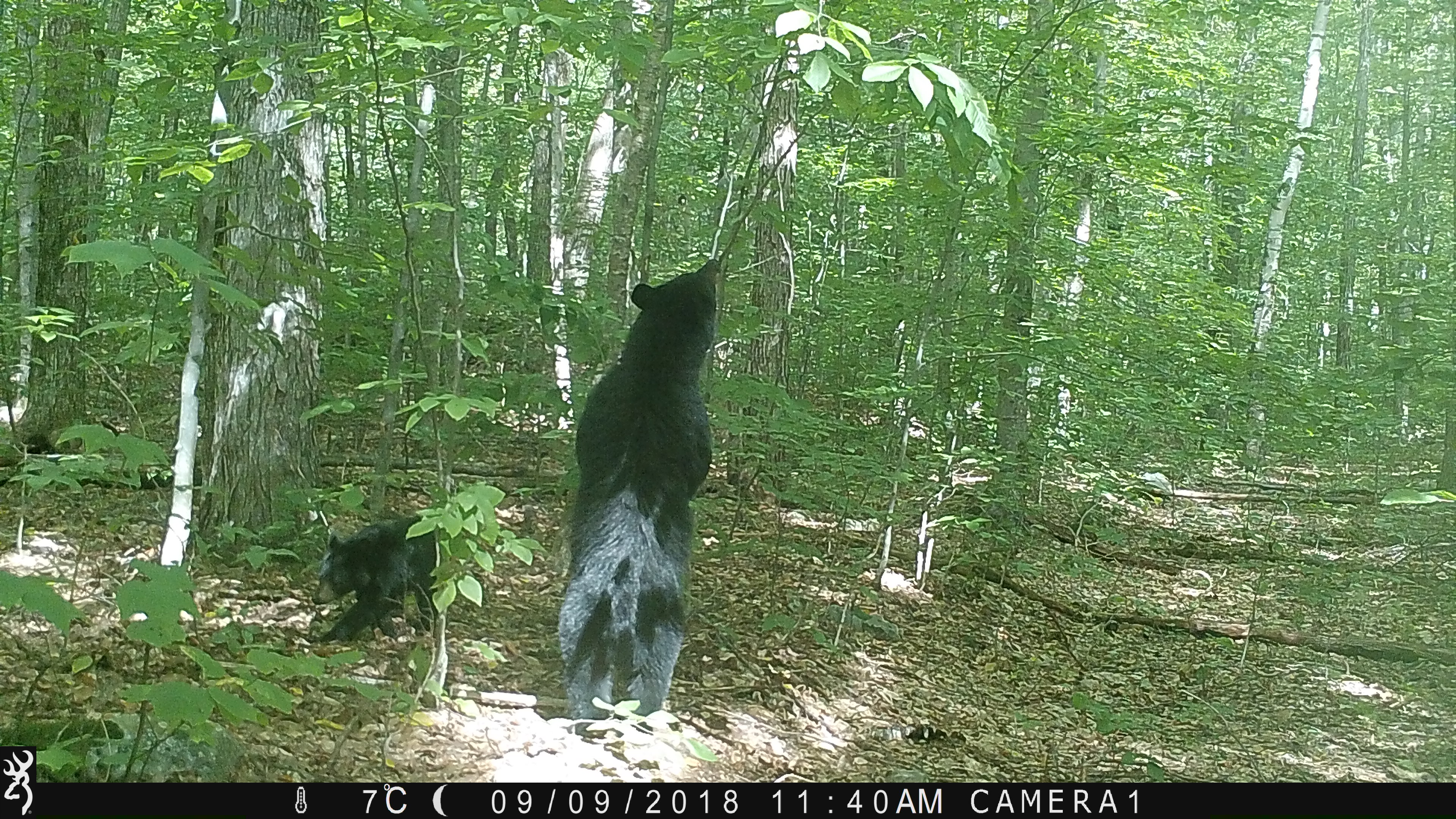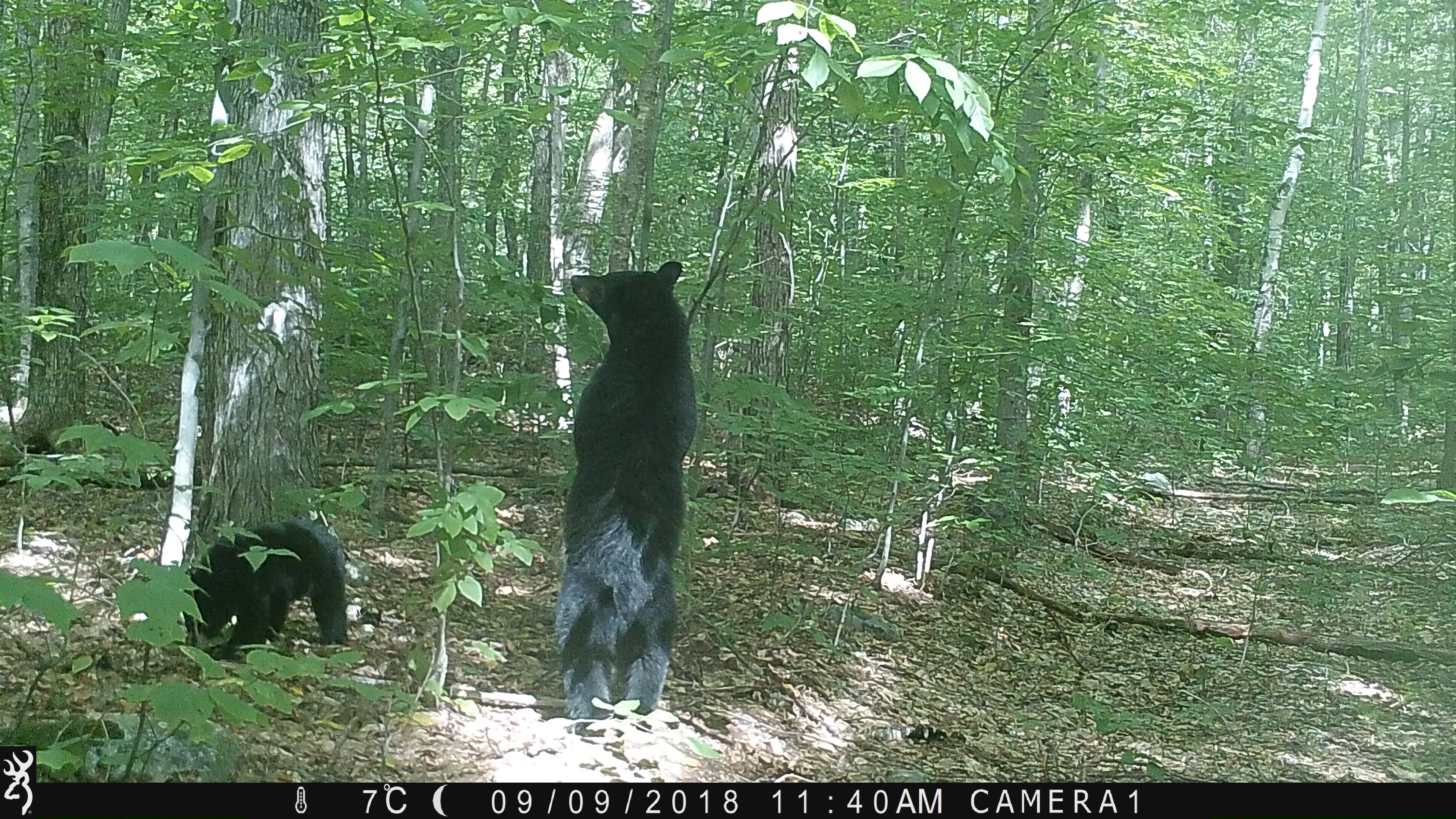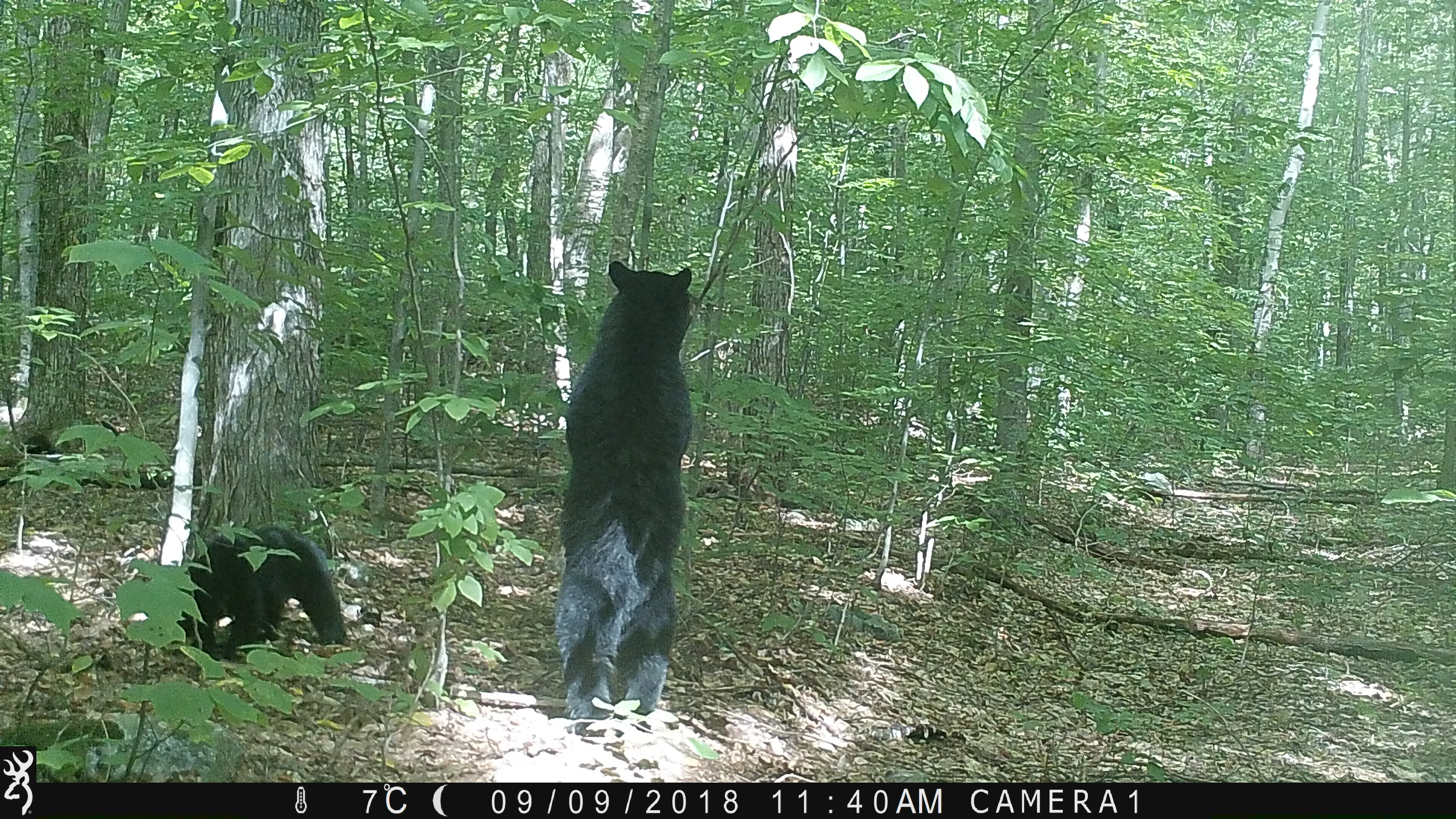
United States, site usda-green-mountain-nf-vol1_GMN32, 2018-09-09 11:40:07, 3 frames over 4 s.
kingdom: Animalia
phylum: Chordata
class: Mammalia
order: Carnivora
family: Ursidae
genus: Ursus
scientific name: Ursus americanus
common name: black bear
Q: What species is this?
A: Black bear (Ursus americanus).